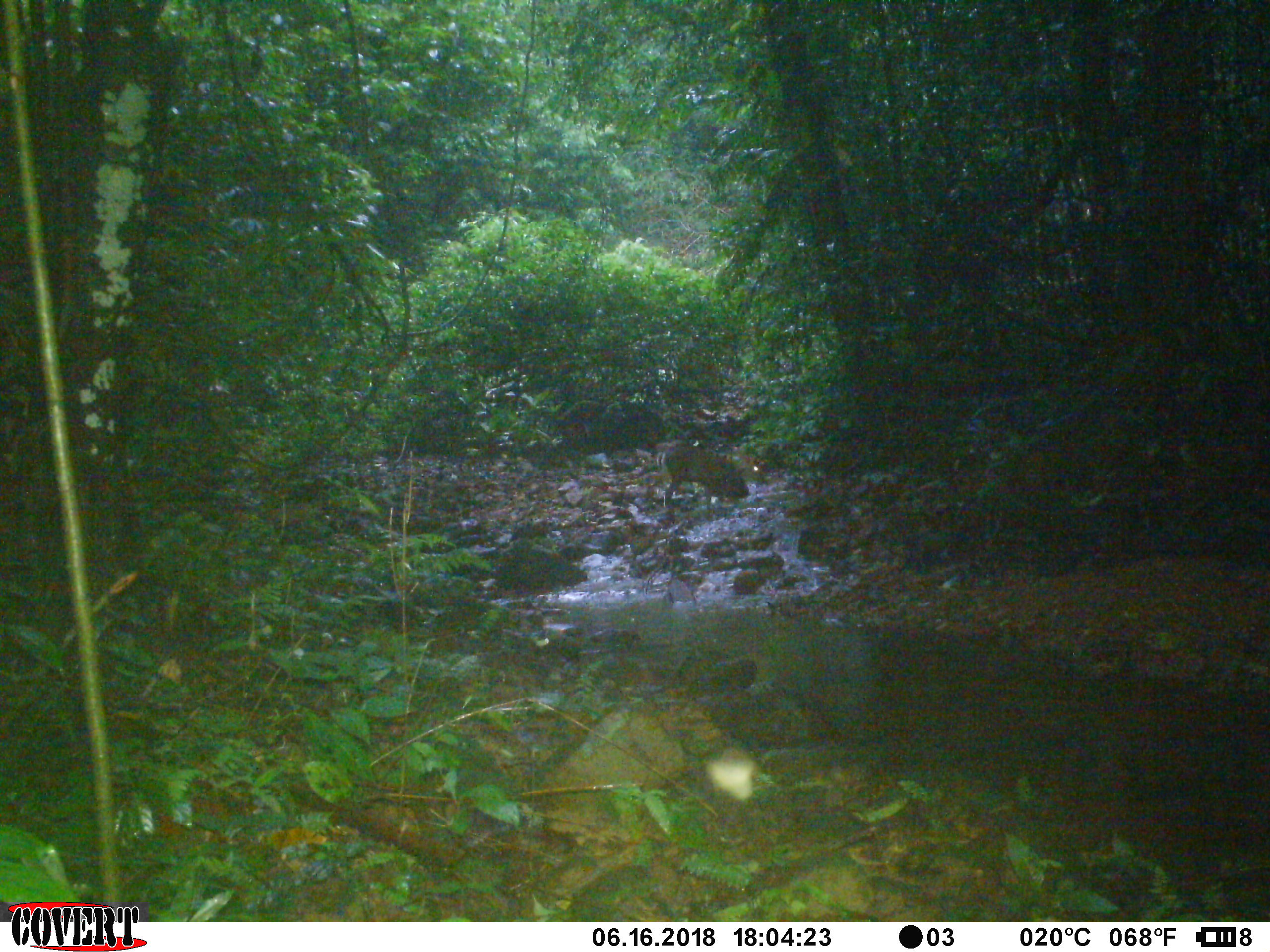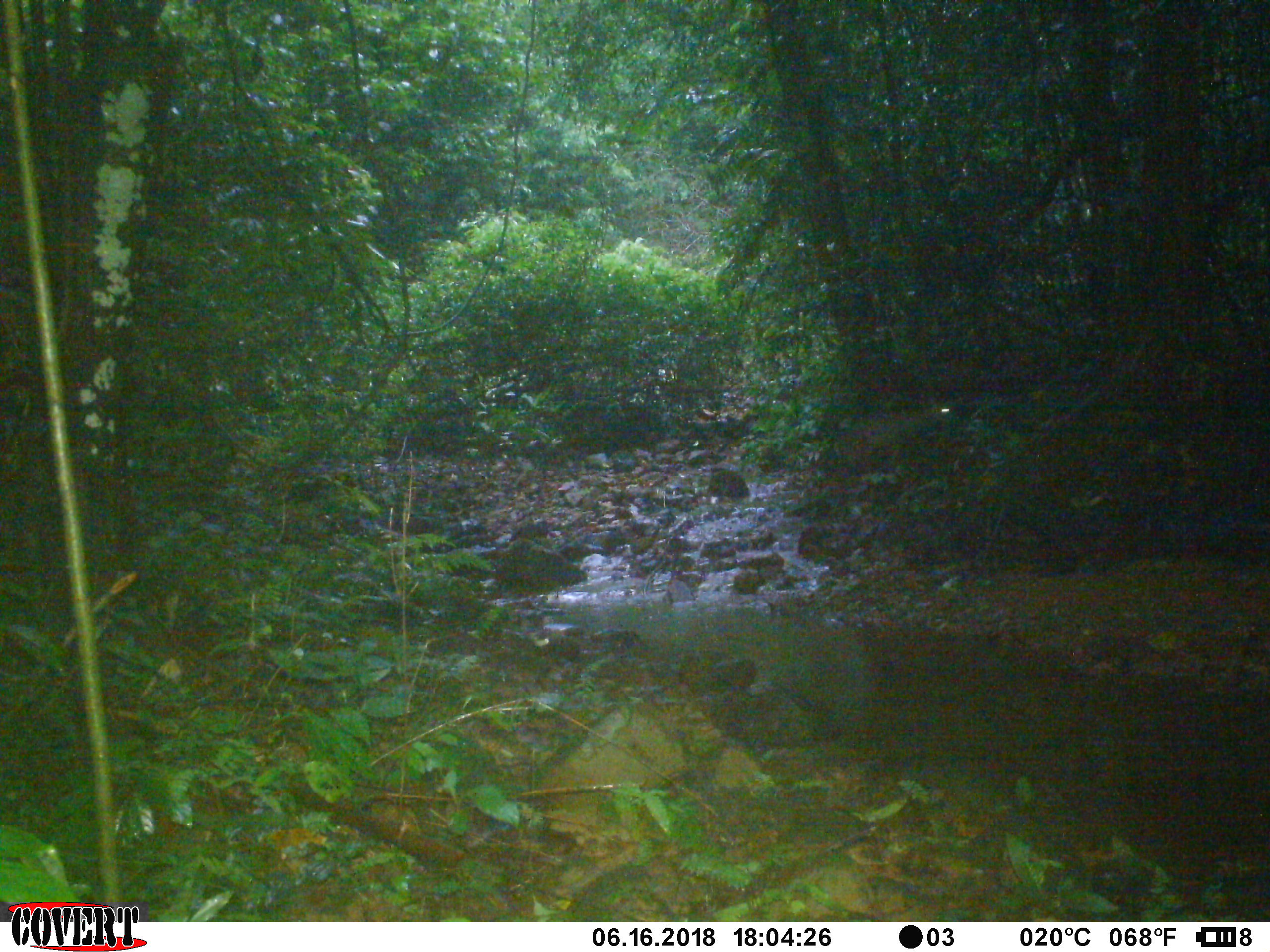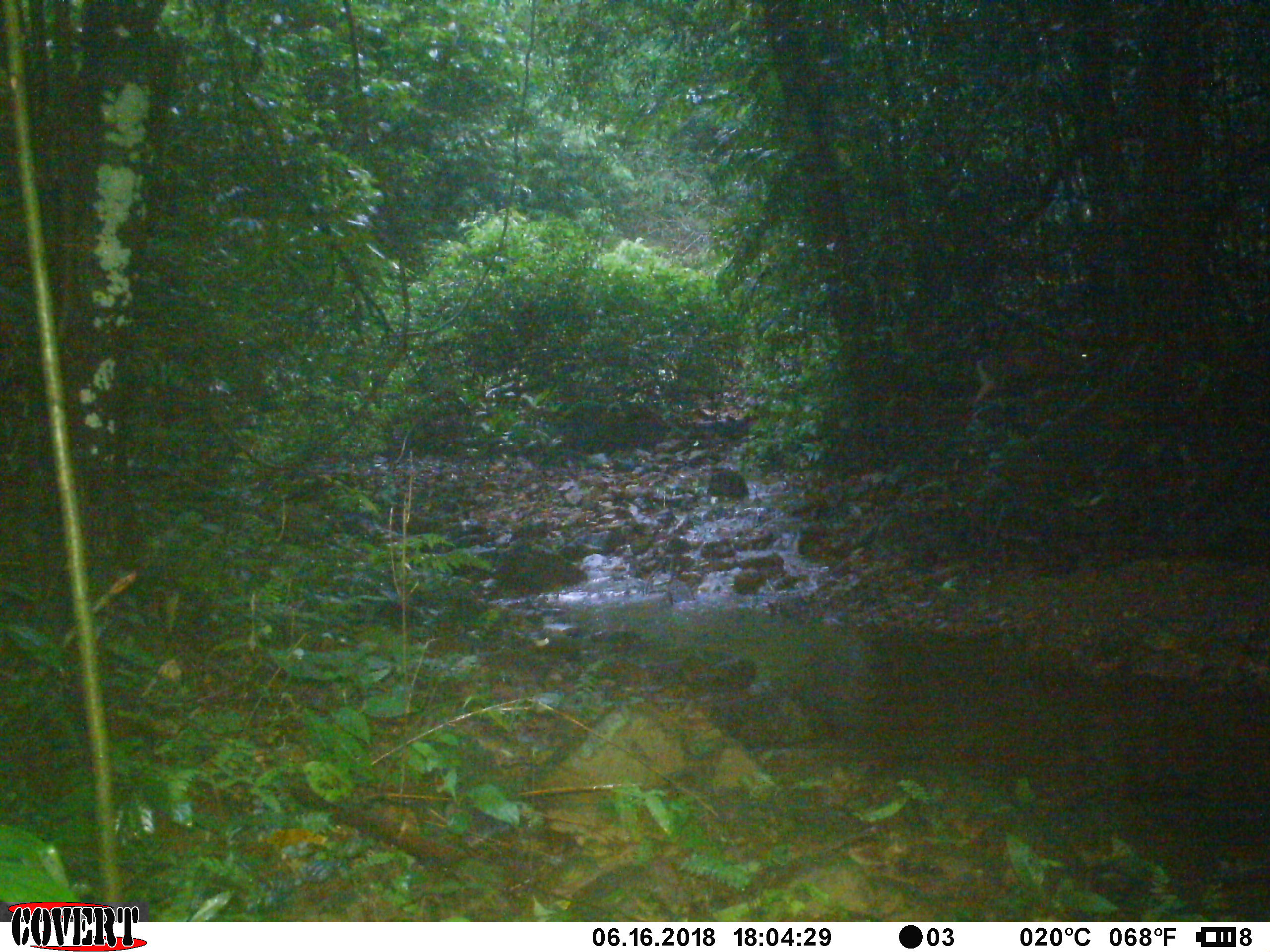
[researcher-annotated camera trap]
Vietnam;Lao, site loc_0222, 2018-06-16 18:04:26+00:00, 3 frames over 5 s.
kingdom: Animalia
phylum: Chordata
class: Mammalia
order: Artiodactyla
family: Cervidae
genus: Muntiacus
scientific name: Muntiacus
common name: muntjacs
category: unidentified muntjac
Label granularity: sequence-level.